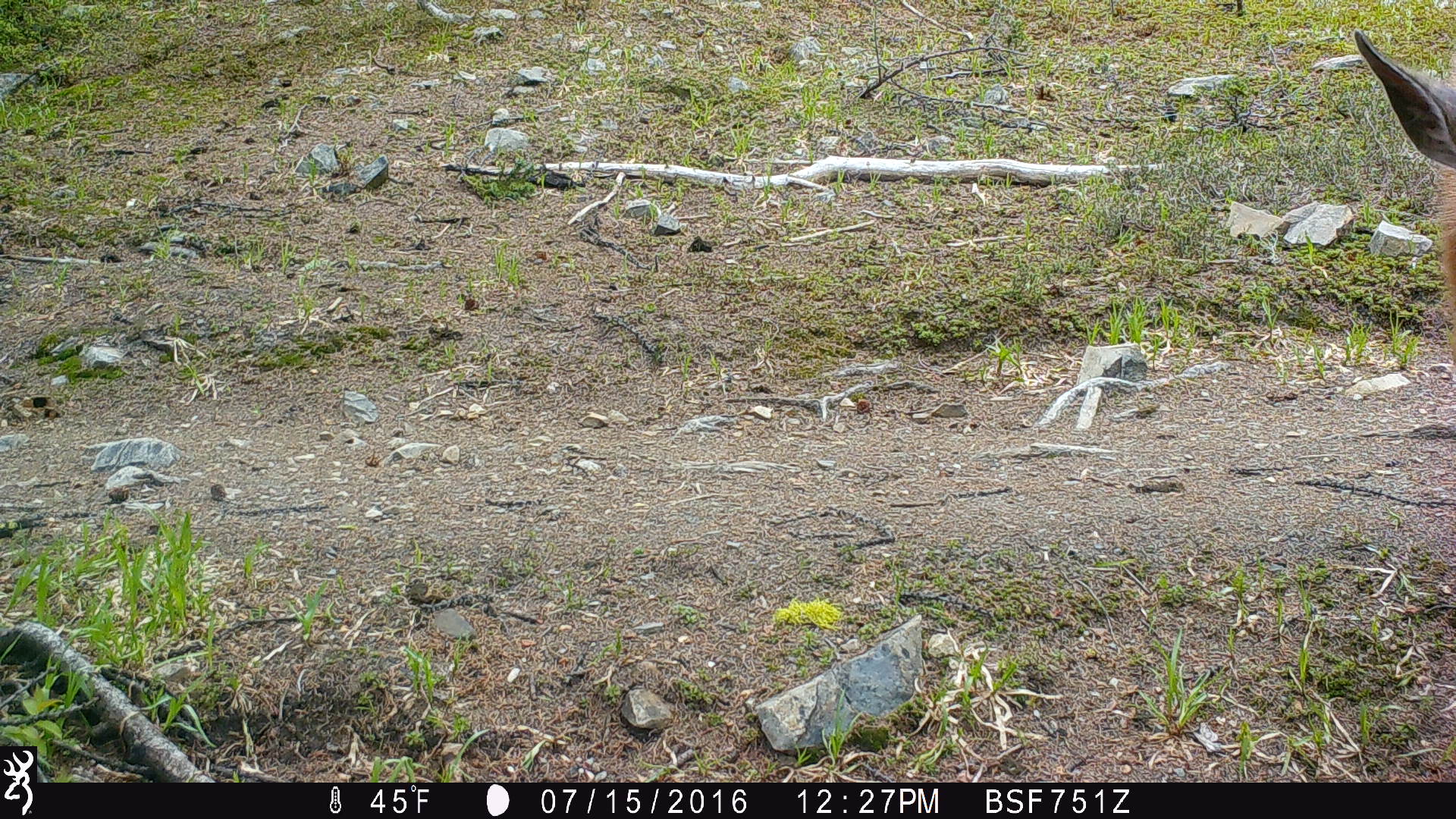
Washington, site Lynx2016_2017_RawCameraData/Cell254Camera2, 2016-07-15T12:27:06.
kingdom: Animalia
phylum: Chordata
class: Mammalia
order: Artiodactyla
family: Cervidae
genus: Odocoileus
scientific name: Odocoileus hemionus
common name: mule deer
Odocoileus hemionus (mule deer). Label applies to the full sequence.